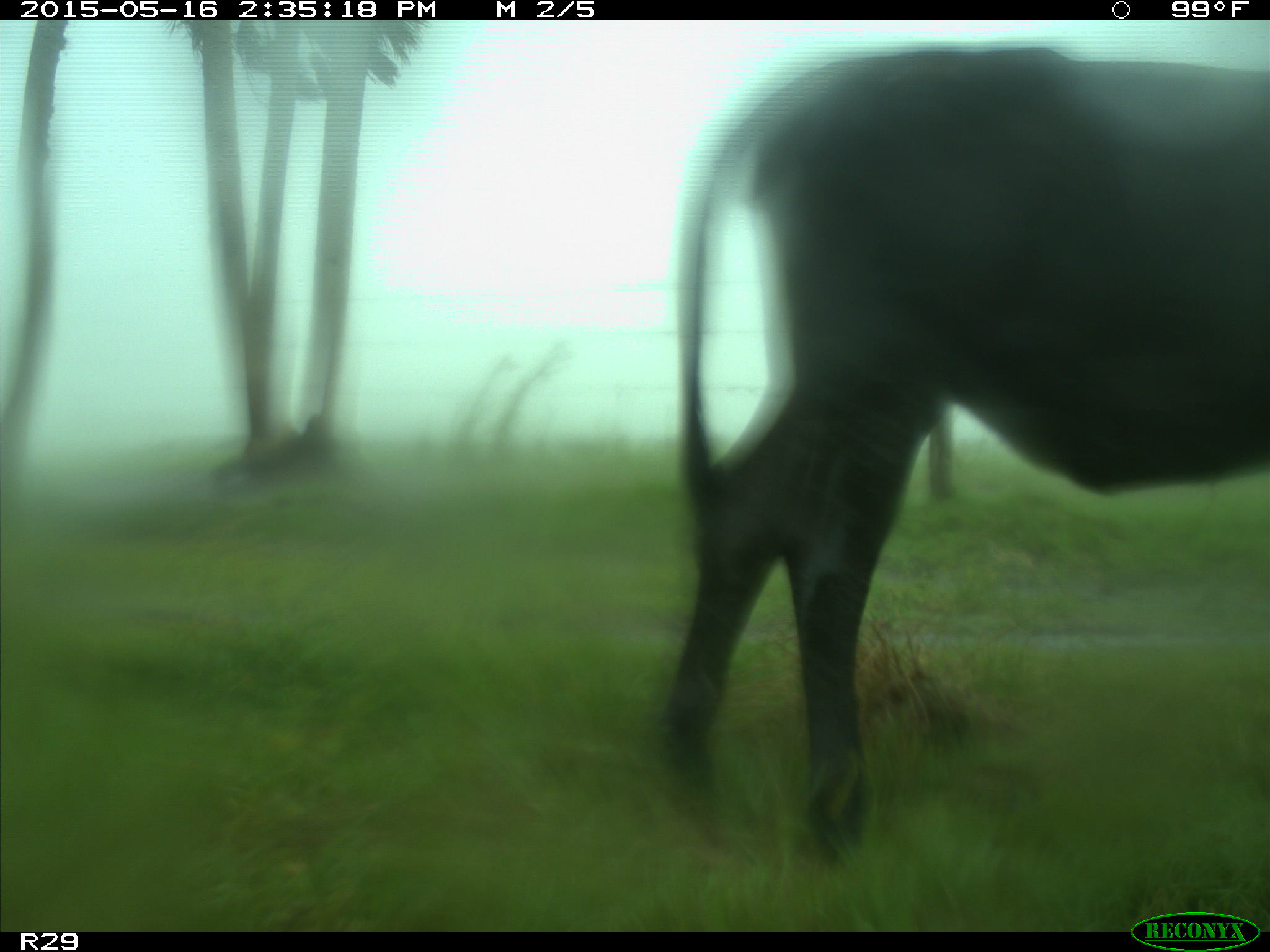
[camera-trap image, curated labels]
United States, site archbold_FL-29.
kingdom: Animalia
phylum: Chordata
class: Mammalia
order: Artiodactyla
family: Bovidae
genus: Bos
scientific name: Bos taurus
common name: domestic cow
Bos taurus (domestic cow).